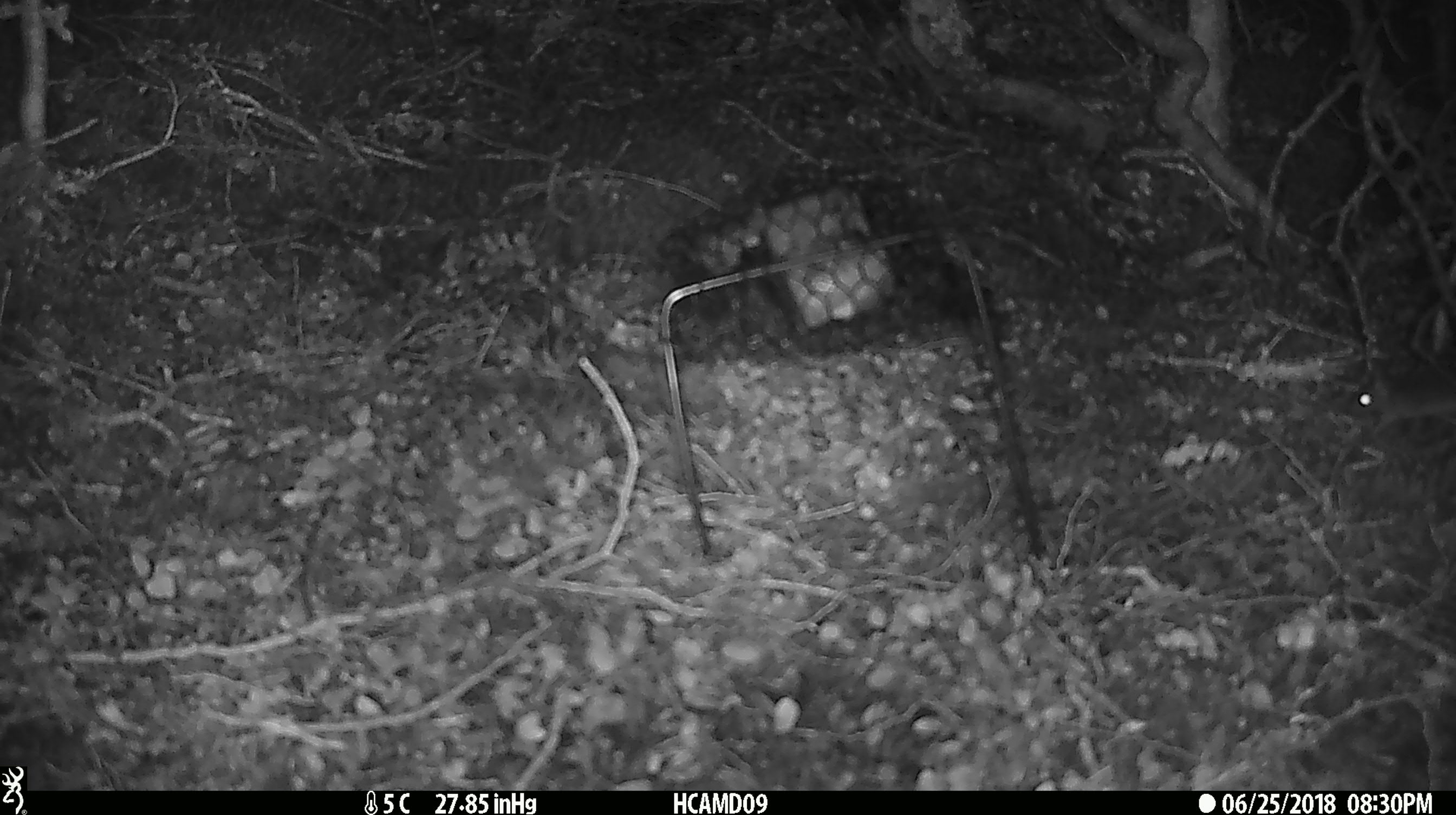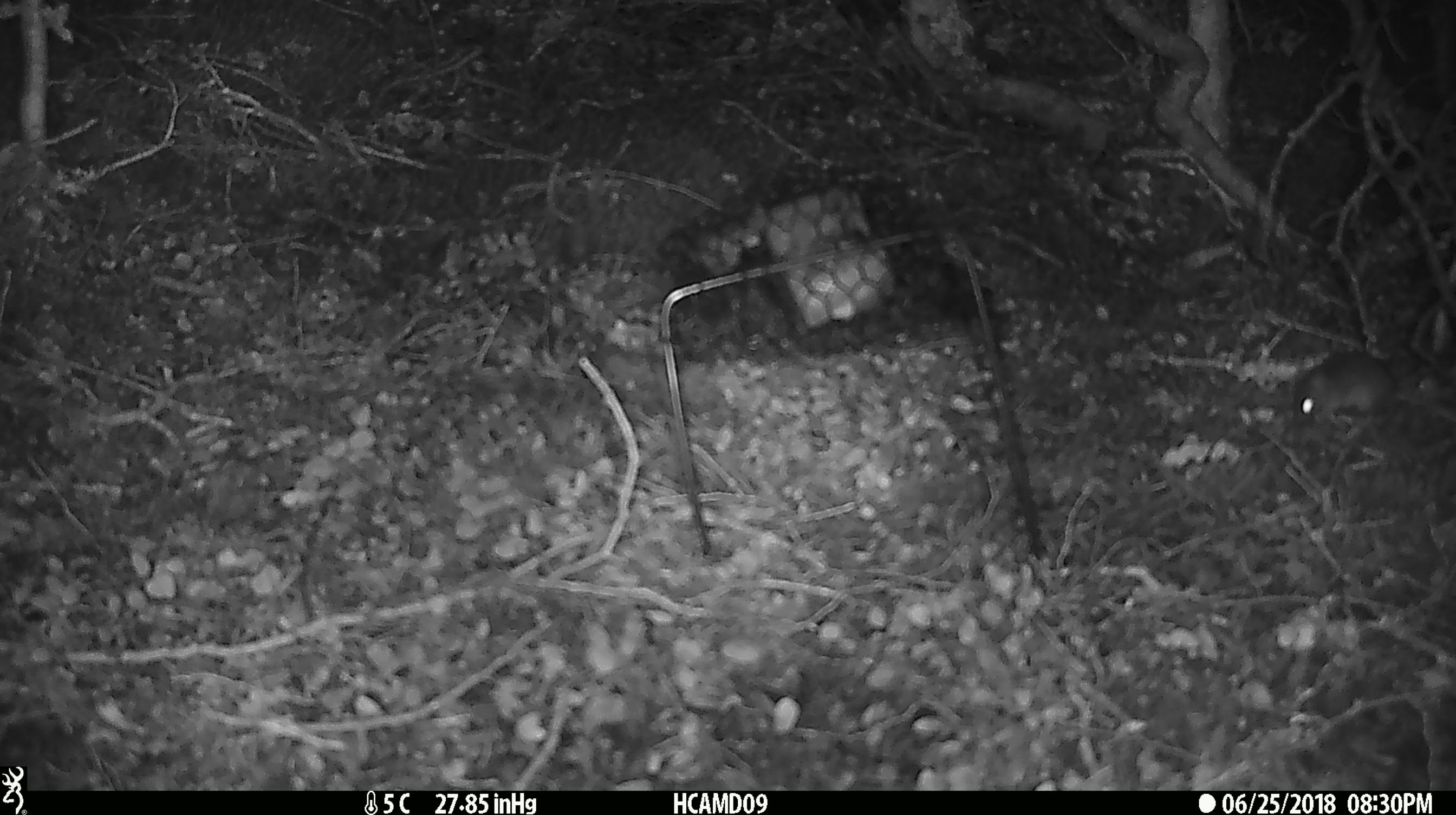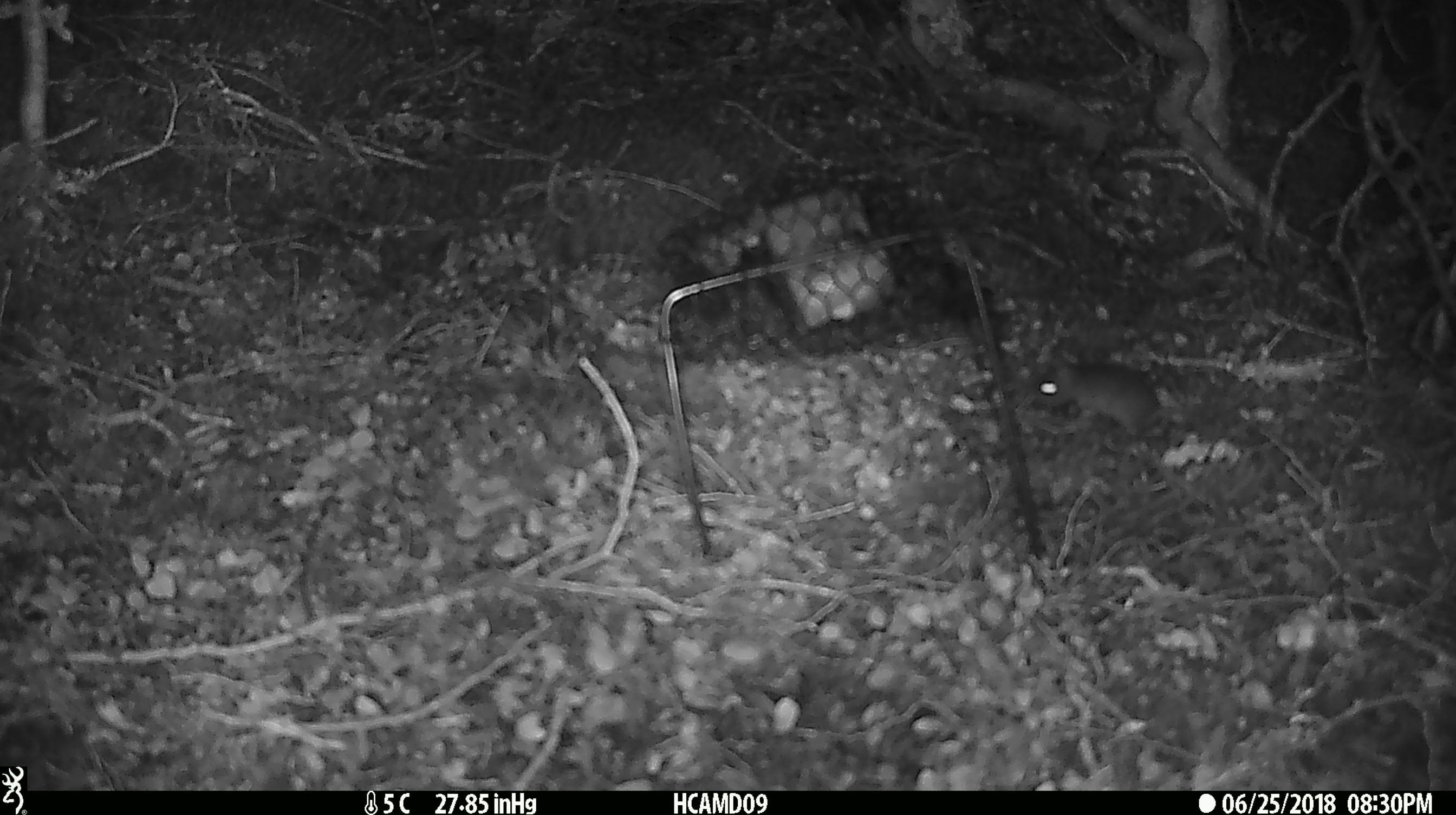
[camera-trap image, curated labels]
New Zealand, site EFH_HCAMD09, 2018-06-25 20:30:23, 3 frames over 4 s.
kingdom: Animalia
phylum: Chordata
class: Mammalia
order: Rodentia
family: Muridae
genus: Mus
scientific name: Mus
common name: mouse